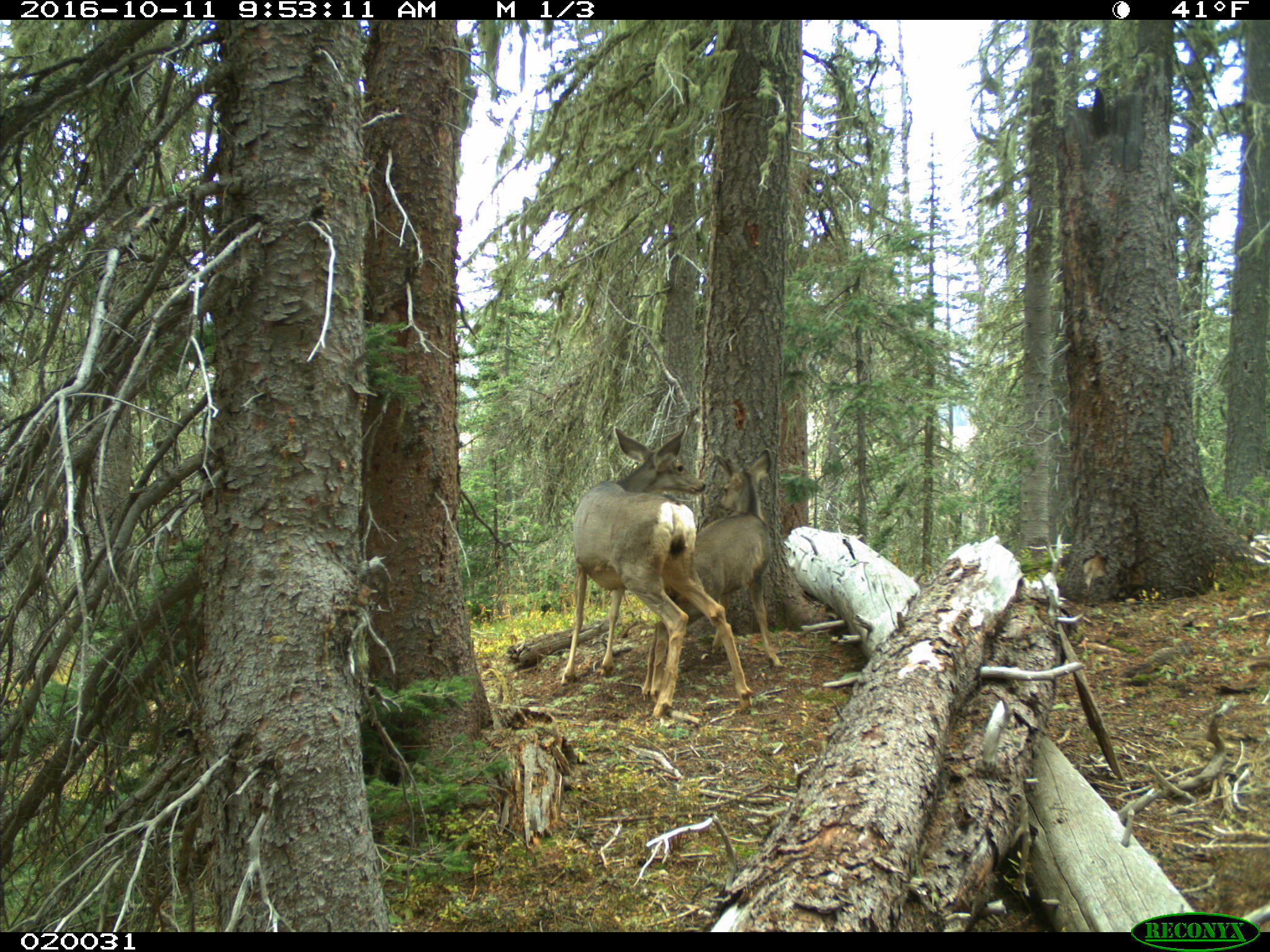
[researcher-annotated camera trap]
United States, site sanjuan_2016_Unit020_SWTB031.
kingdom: Animalia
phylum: Chordata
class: Mammalia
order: Artiodactyla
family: Cervidae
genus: Odocoileus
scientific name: Odocoileus hemionus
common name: mule deer